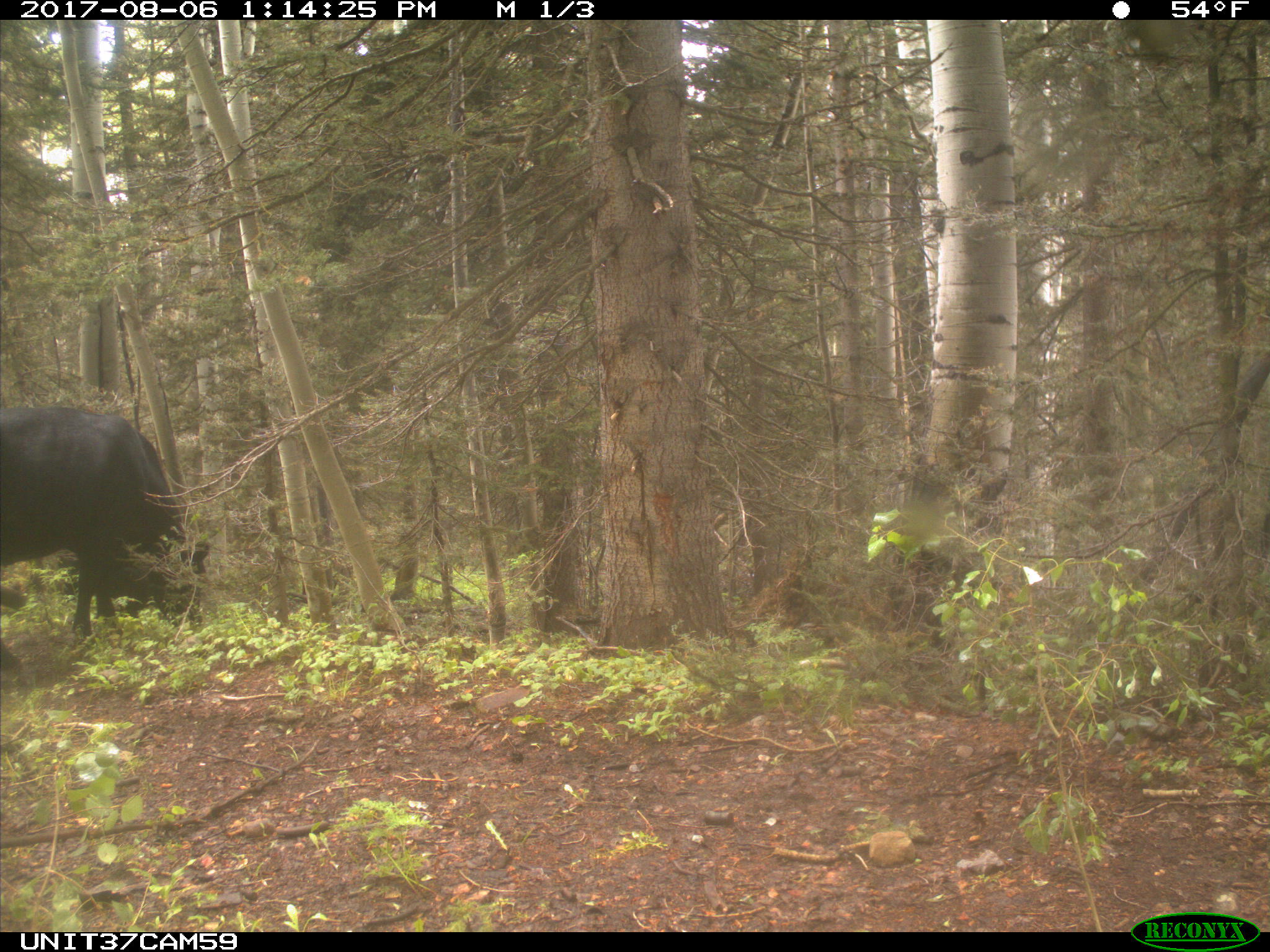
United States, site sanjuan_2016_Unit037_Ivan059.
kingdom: Animalia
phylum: Chordata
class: Mammalia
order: Artiodactyla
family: Bovidae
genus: Bos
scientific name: Bos taurus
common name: domestic cow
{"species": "Bos taurus (domestic cow)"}